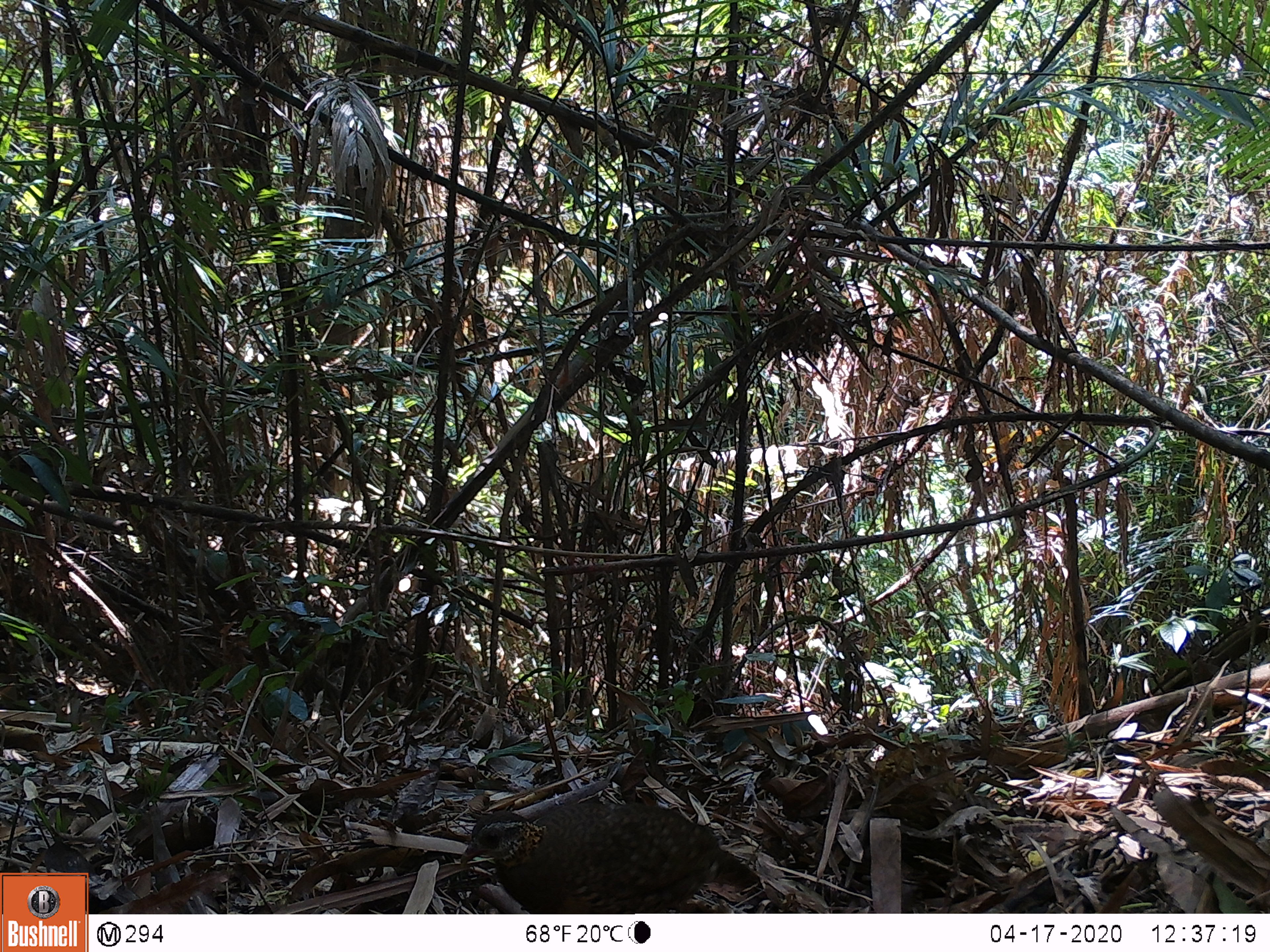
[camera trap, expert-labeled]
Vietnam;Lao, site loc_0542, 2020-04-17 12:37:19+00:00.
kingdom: Animalia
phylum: Chordata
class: Aves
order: Galliformes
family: Phasianidae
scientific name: Phasianidae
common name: partridge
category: unidentified partridge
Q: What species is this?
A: Unidentified partridge (partridge) (Phasianidae).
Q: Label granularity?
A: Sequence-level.